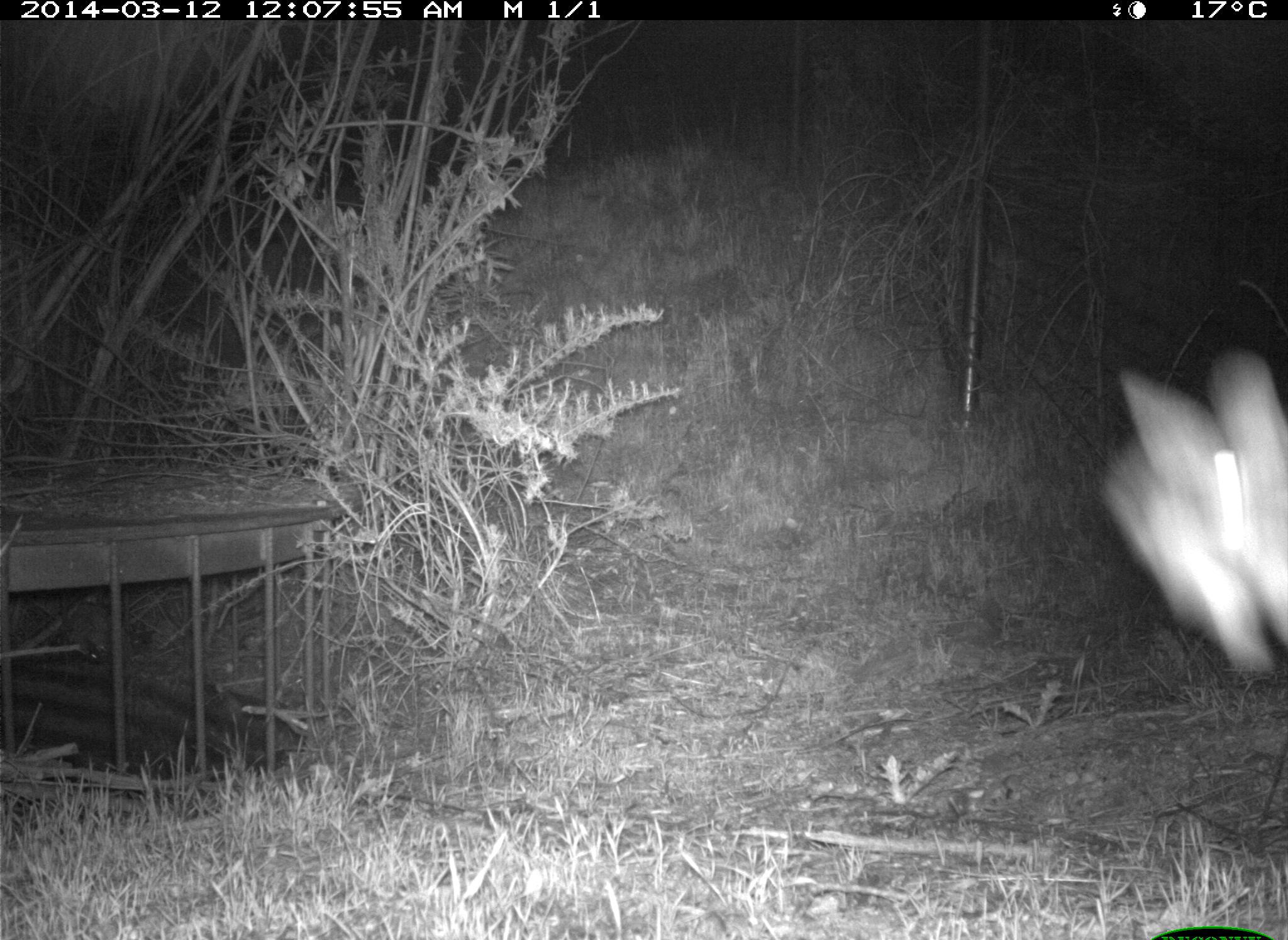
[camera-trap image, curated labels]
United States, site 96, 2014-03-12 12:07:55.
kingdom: Animalia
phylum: Chordata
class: Mammalia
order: Lagomorpha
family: Leporidae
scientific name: Leporidae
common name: rabbits and hares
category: rabbit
Rabbit (rabbits and hares) (Leporidae).